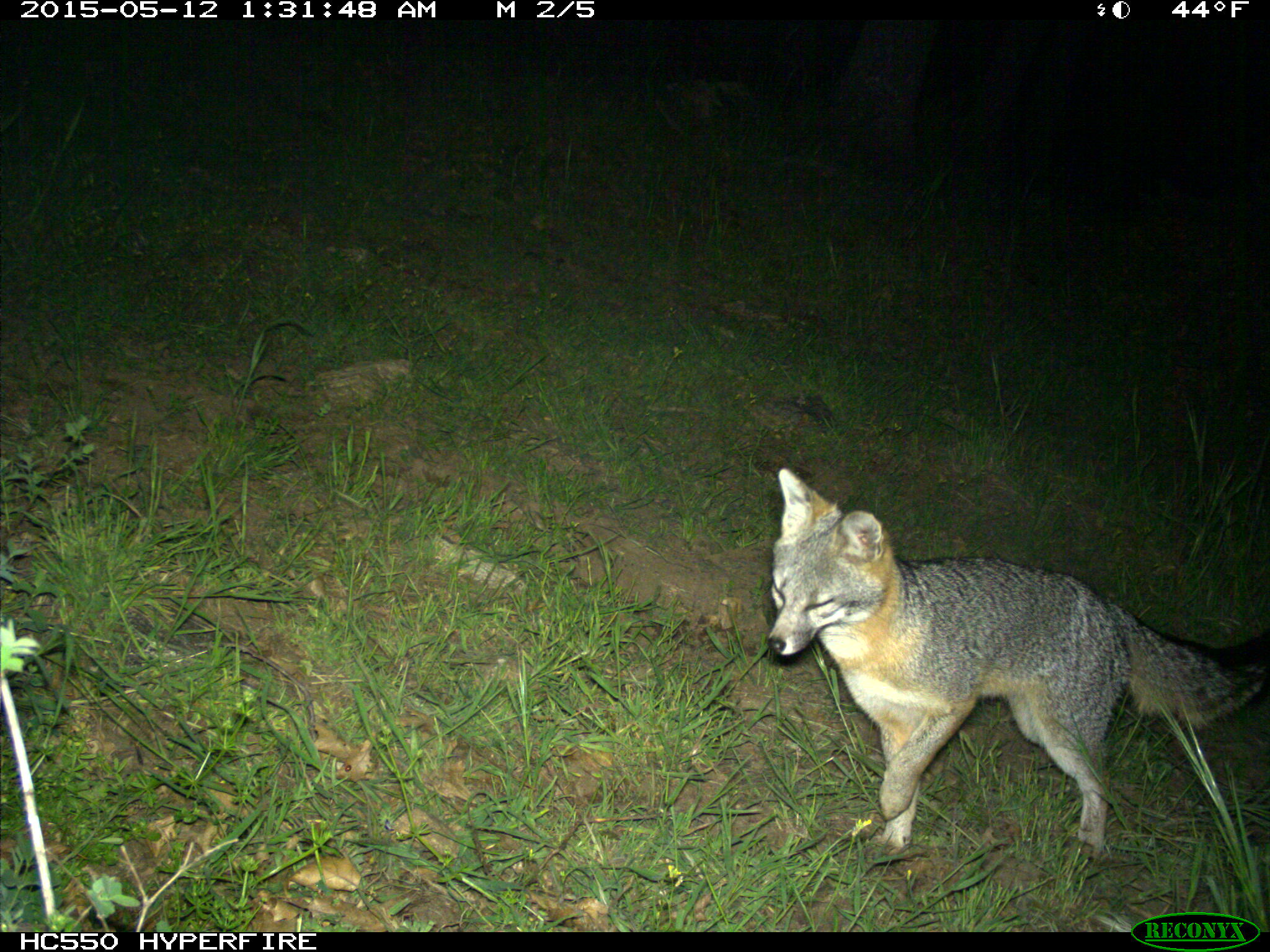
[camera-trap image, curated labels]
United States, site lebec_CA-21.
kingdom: Animalia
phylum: Chordata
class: Mammalia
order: Carnivora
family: Canidae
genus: Urocyon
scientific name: Urocyon cinereoargenteus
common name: gray fox